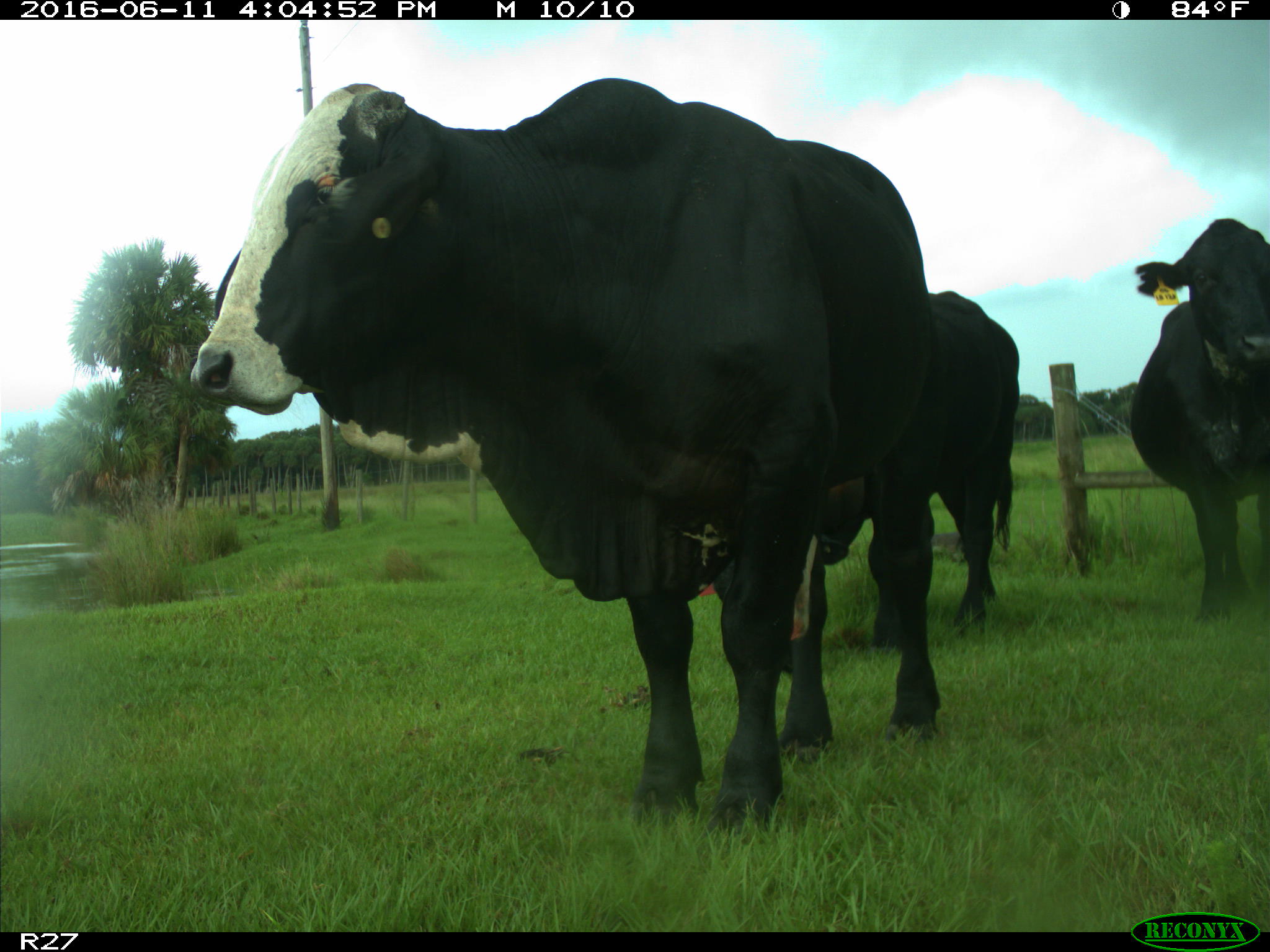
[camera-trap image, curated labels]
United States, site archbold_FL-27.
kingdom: Animalia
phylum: Chordata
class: Mammalia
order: Artiodactyla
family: Bovidae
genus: Bos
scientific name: Bos taurus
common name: domestic cow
Bos taurus (domestic cow).